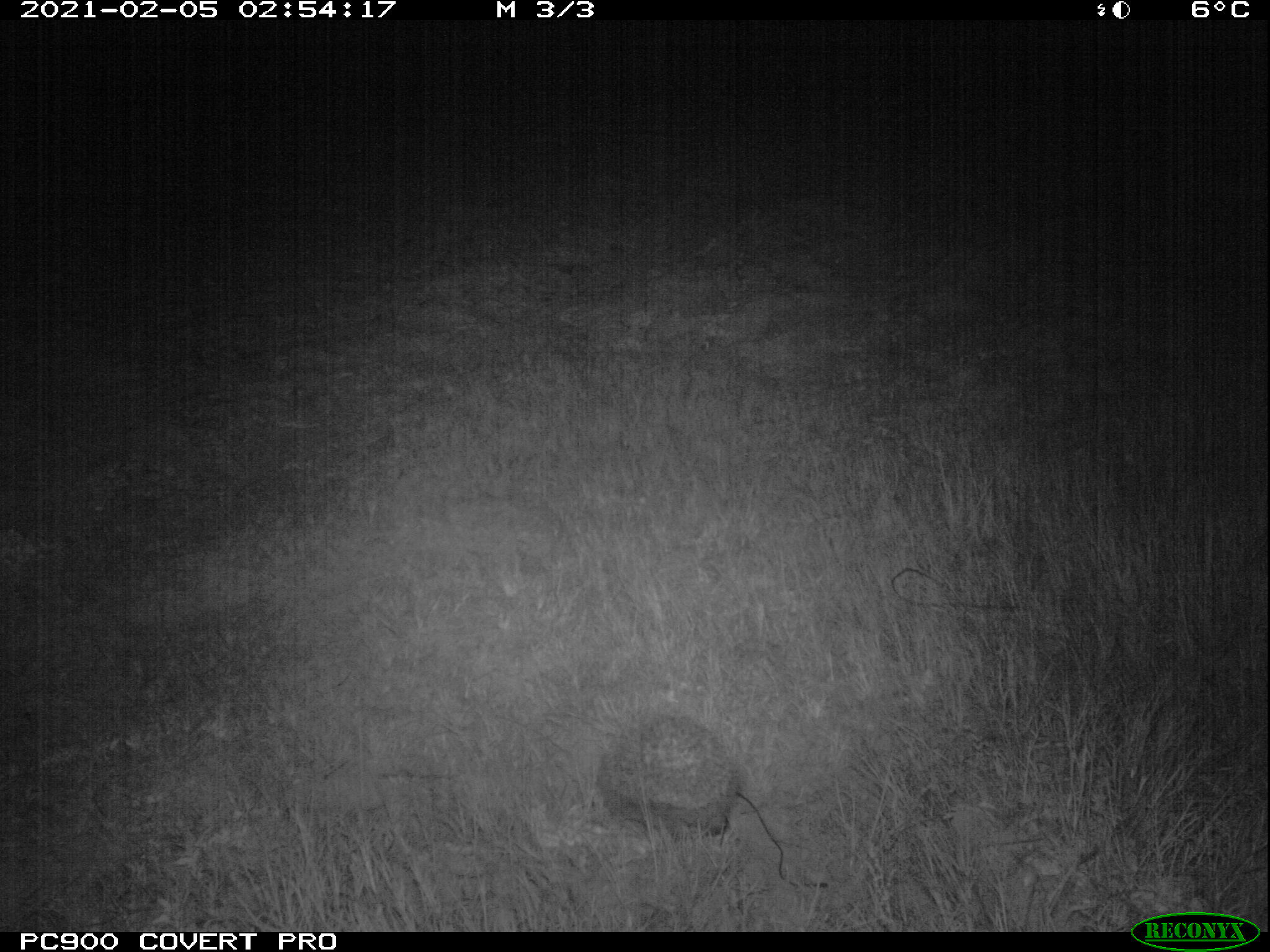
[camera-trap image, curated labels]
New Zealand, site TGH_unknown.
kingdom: Animalia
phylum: Chordata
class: Mammalia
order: Eulipotyphla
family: Erinaceidae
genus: Erinaceus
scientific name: Erinaceus europaeus europaeus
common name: european hedgehog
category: hedgehog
Hedgehog (european hedgehog) (Erinaceus europaeus europaeus).